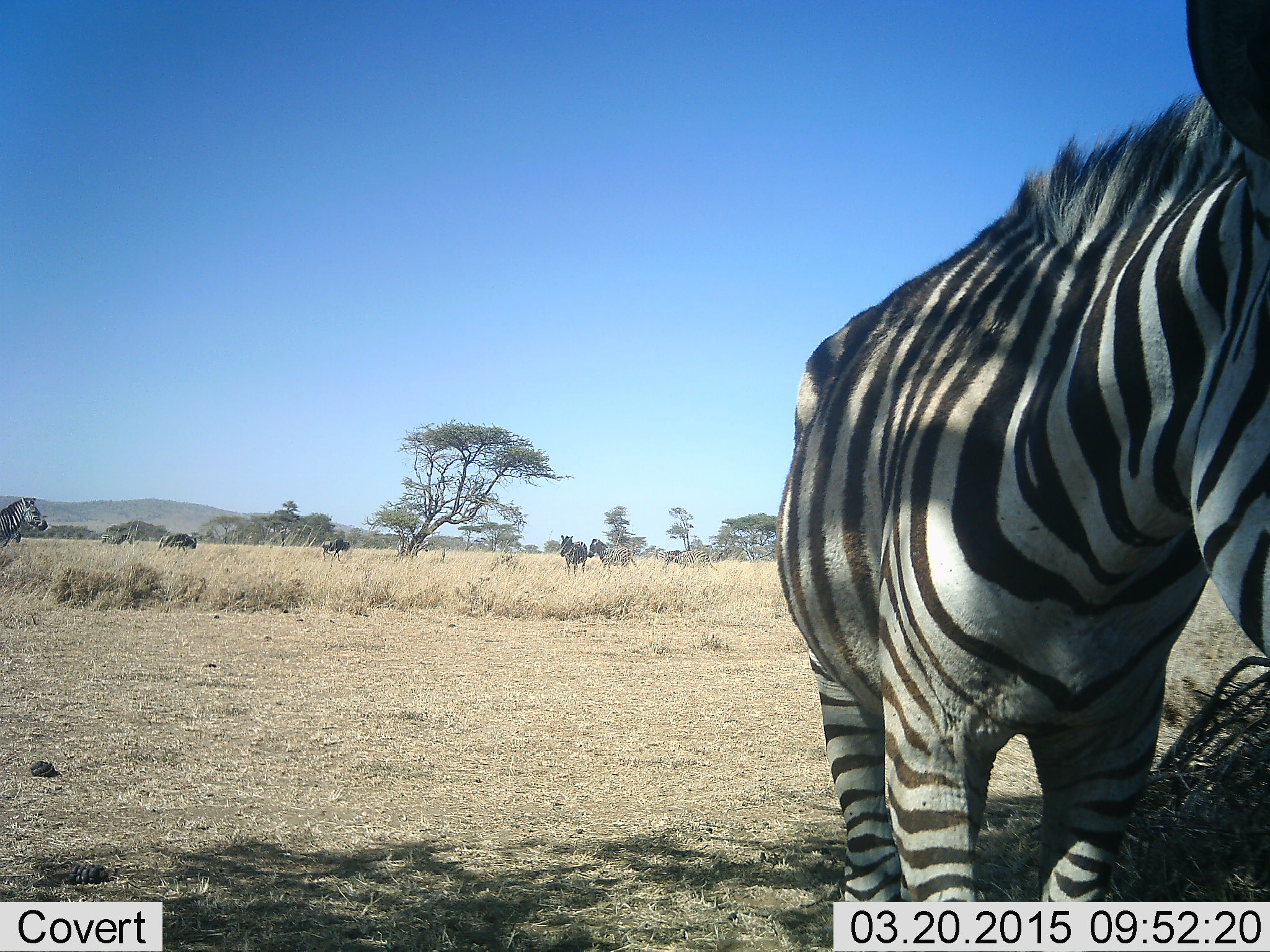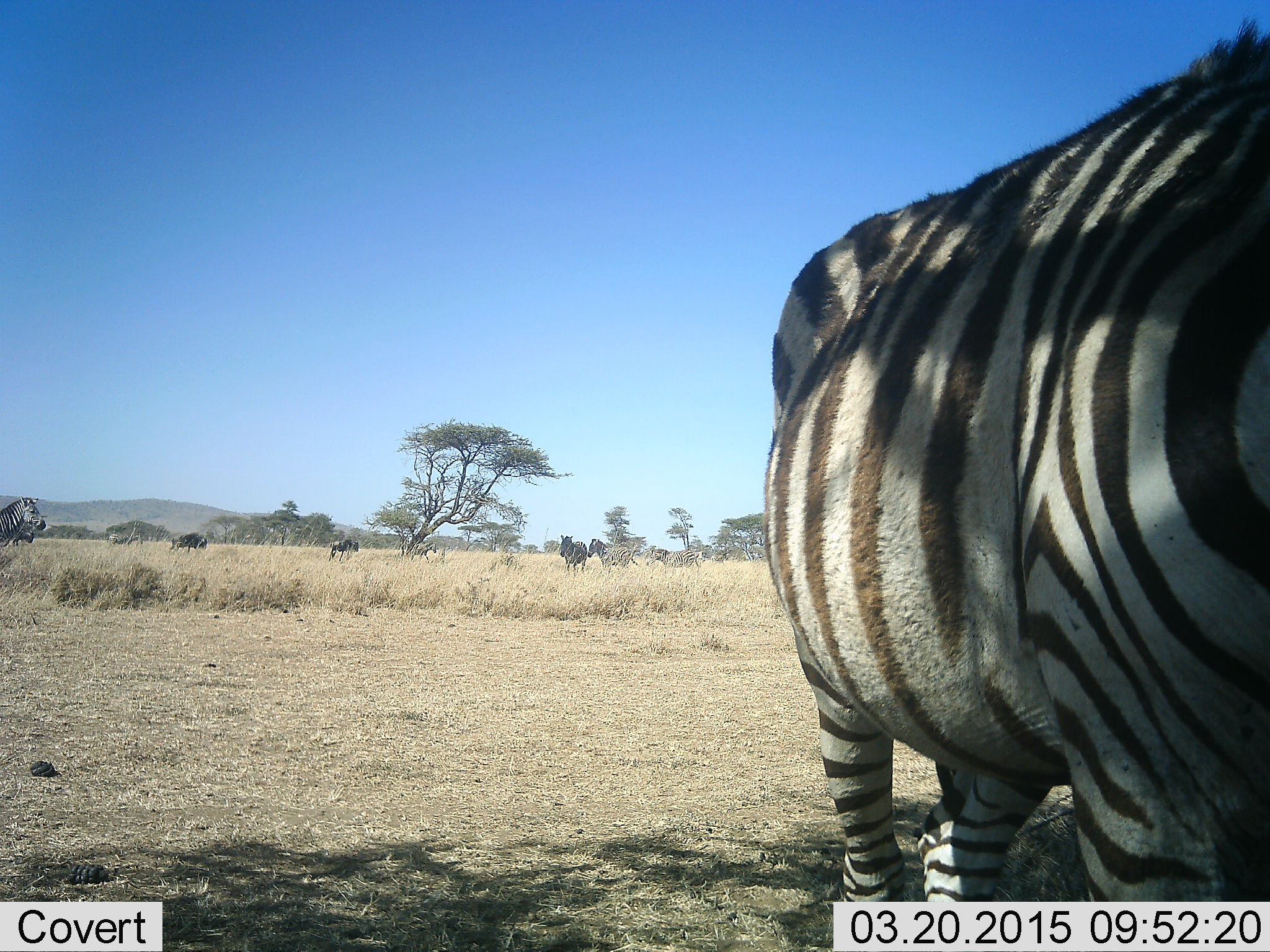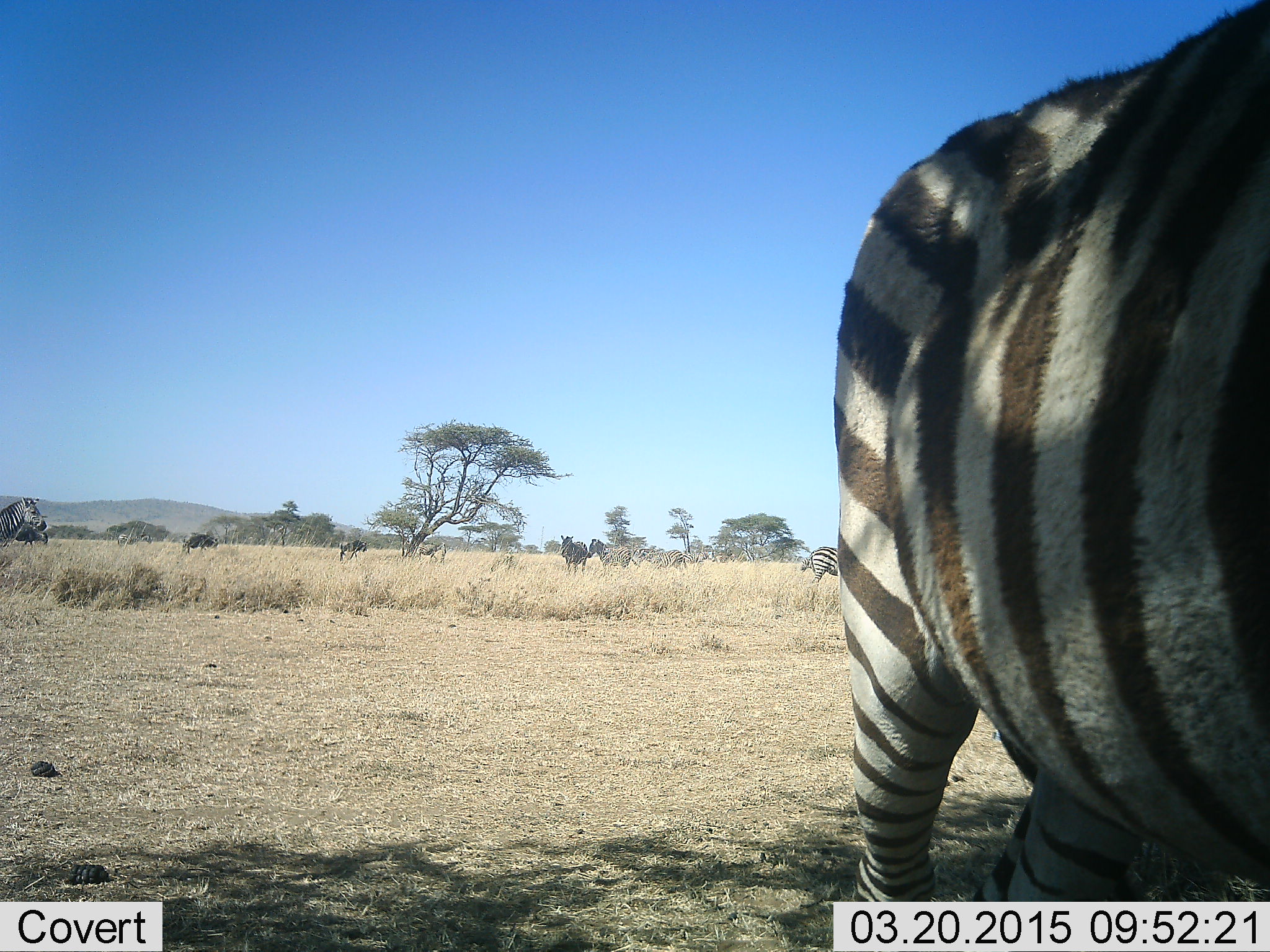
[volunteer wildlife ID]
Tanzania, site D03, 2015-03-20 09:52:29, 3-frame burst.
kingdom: Animalia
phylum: Chordata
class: Mammalia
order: Perissodactyla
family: Equidae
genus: Equus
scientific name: Equus quagga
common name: plains zebra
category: zebra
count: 7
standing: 69%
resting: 6%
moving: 50%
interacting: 6%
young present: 0%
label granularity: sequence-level